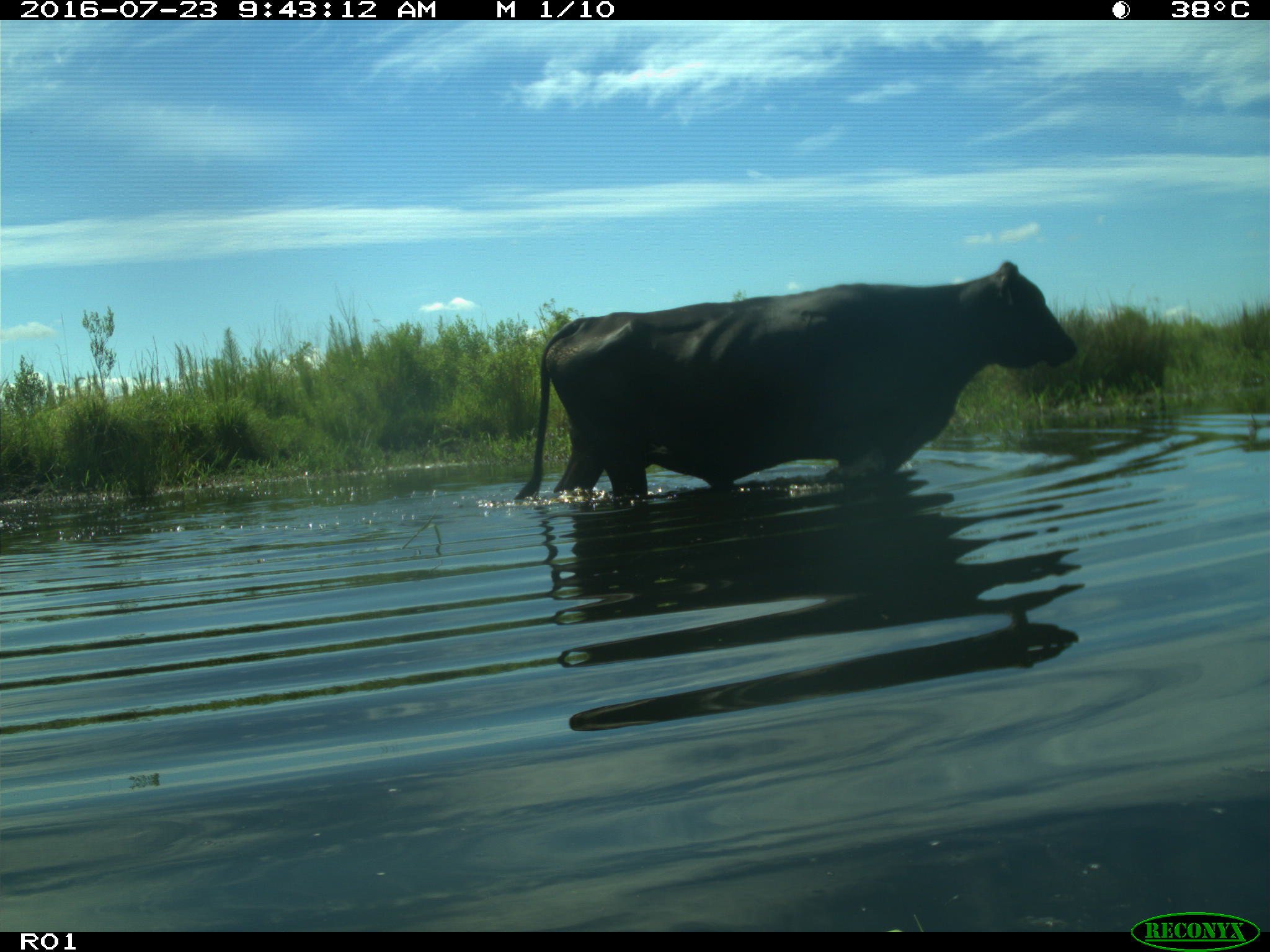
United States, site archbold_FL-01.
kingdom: Animalia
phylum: Chordata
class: Mammalia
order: Artiodactyla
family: Bovidae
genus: Bos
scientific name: Bos taurus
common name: domestic cow